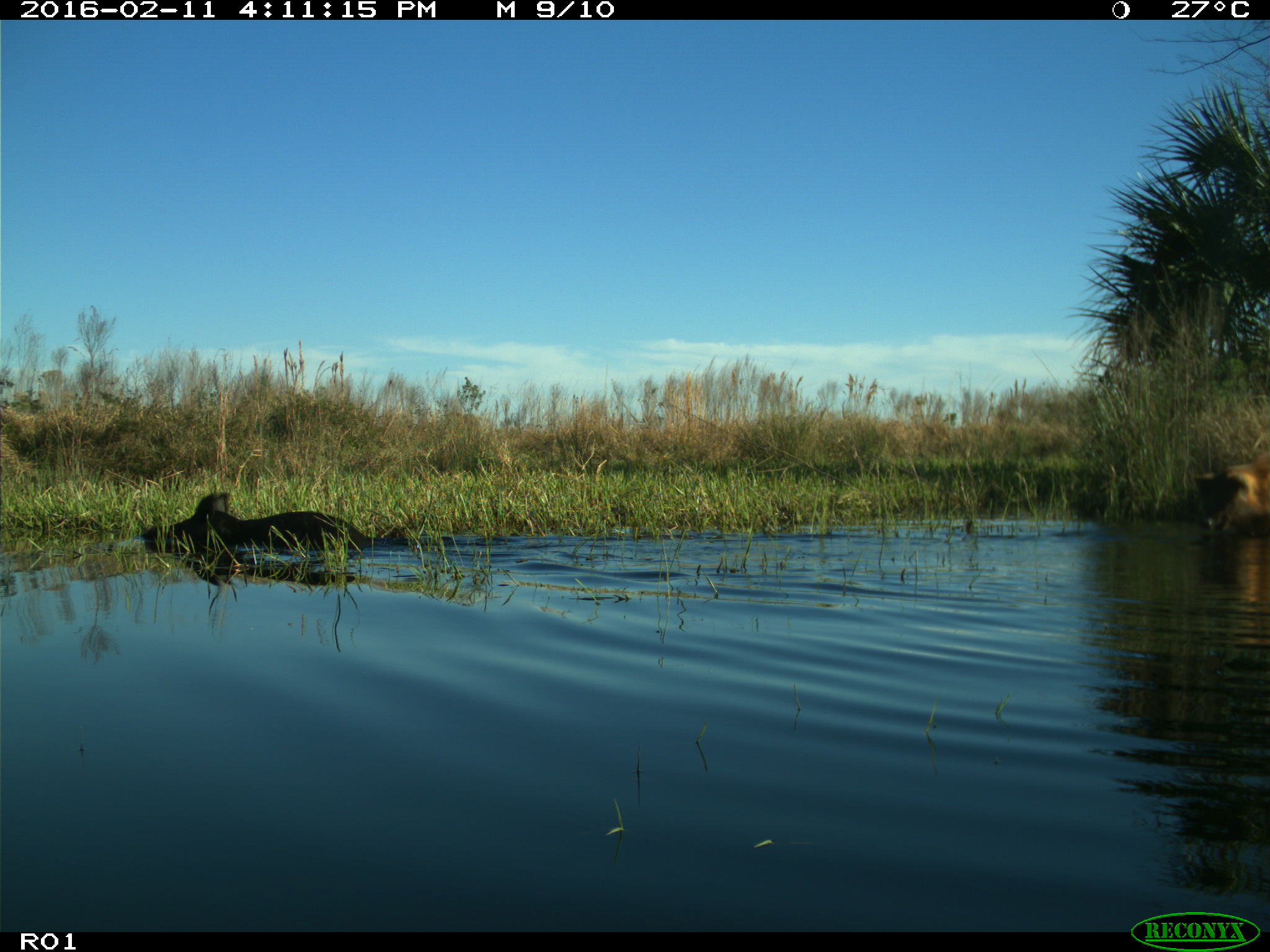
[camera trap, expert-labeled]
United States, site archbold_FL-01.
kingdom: Animalia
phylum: Chordata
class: Mammalia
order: Artiodactyla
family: Suidae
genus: Sus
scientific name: Sus scrofa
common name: wild boar